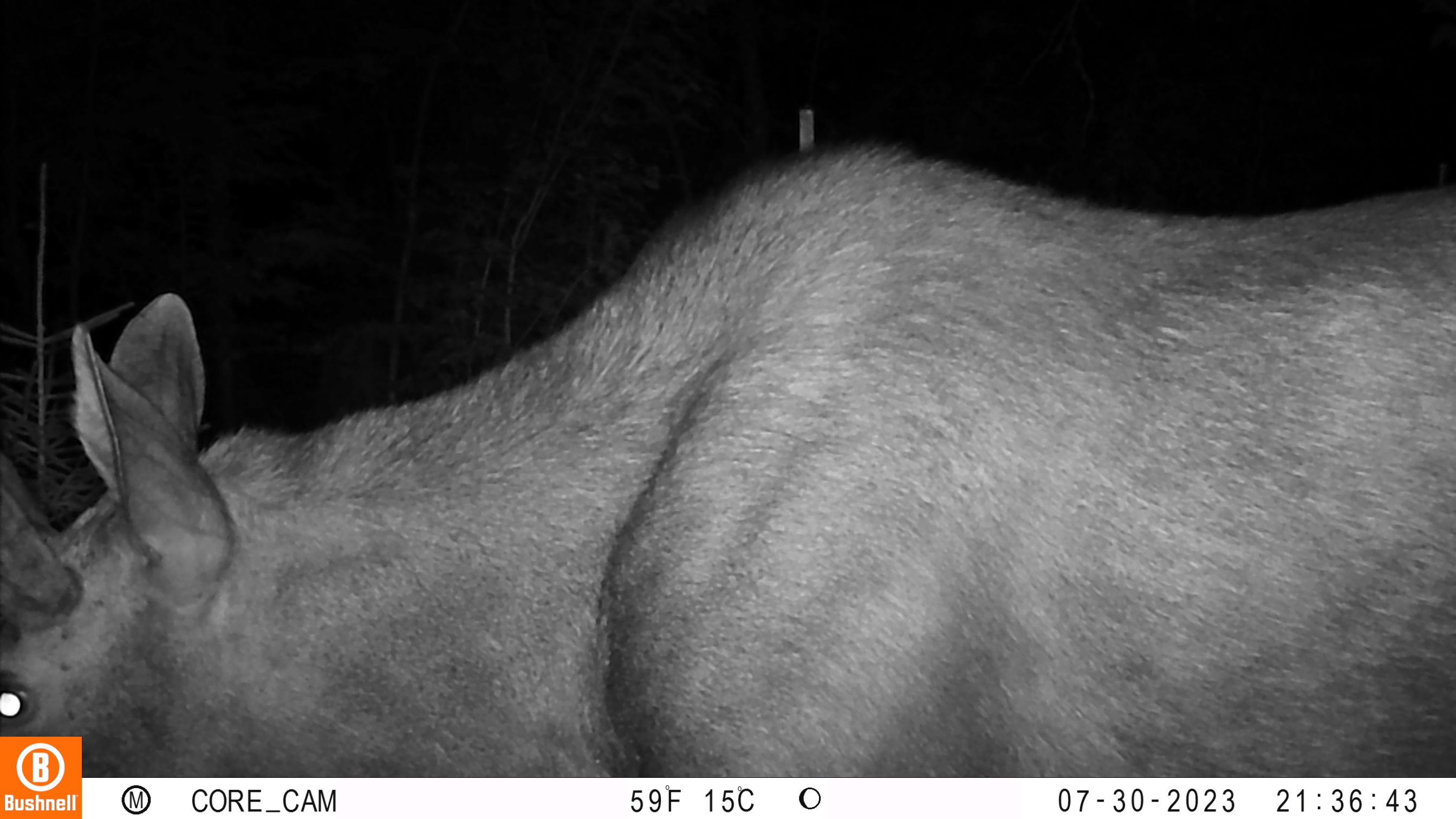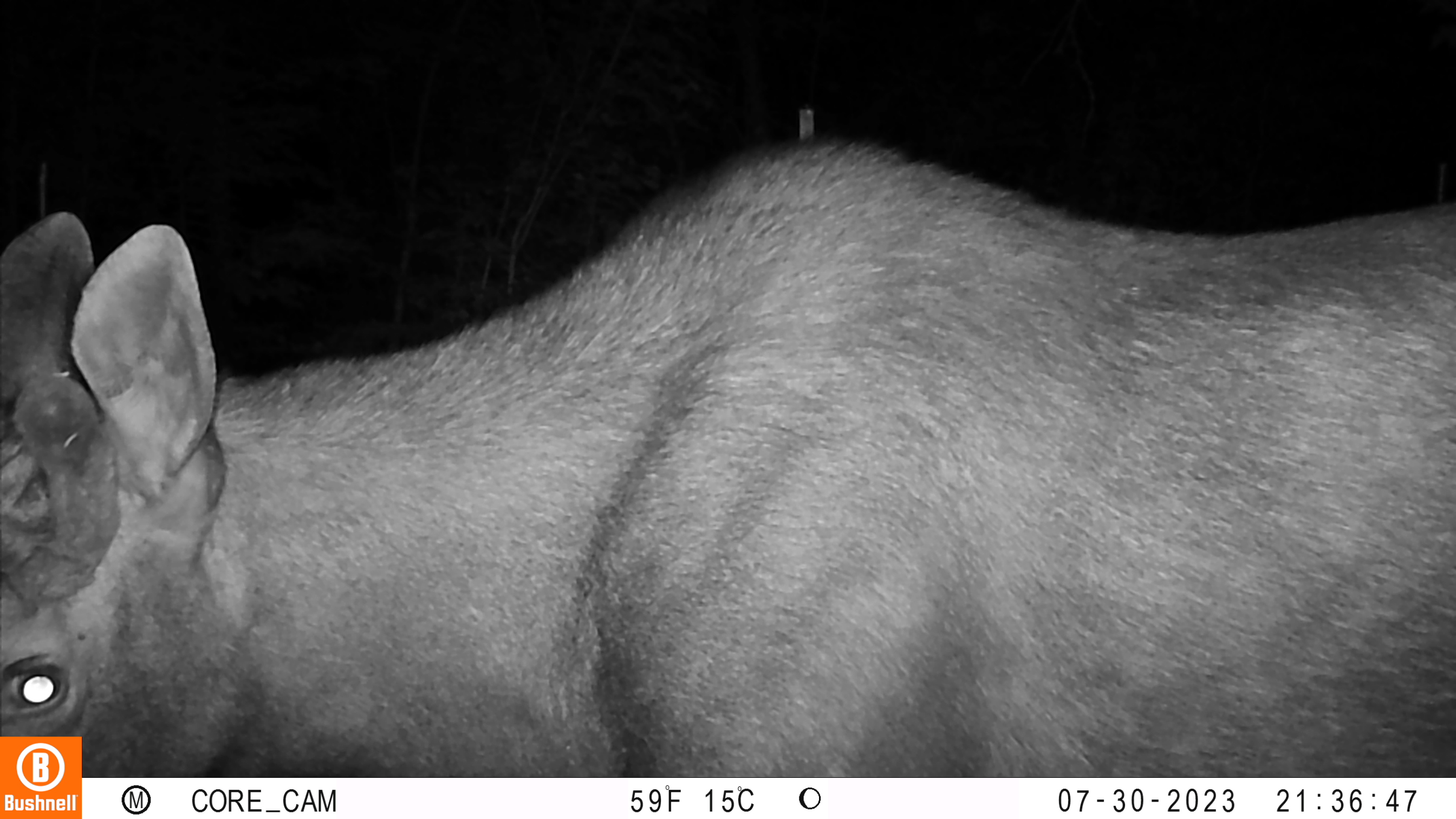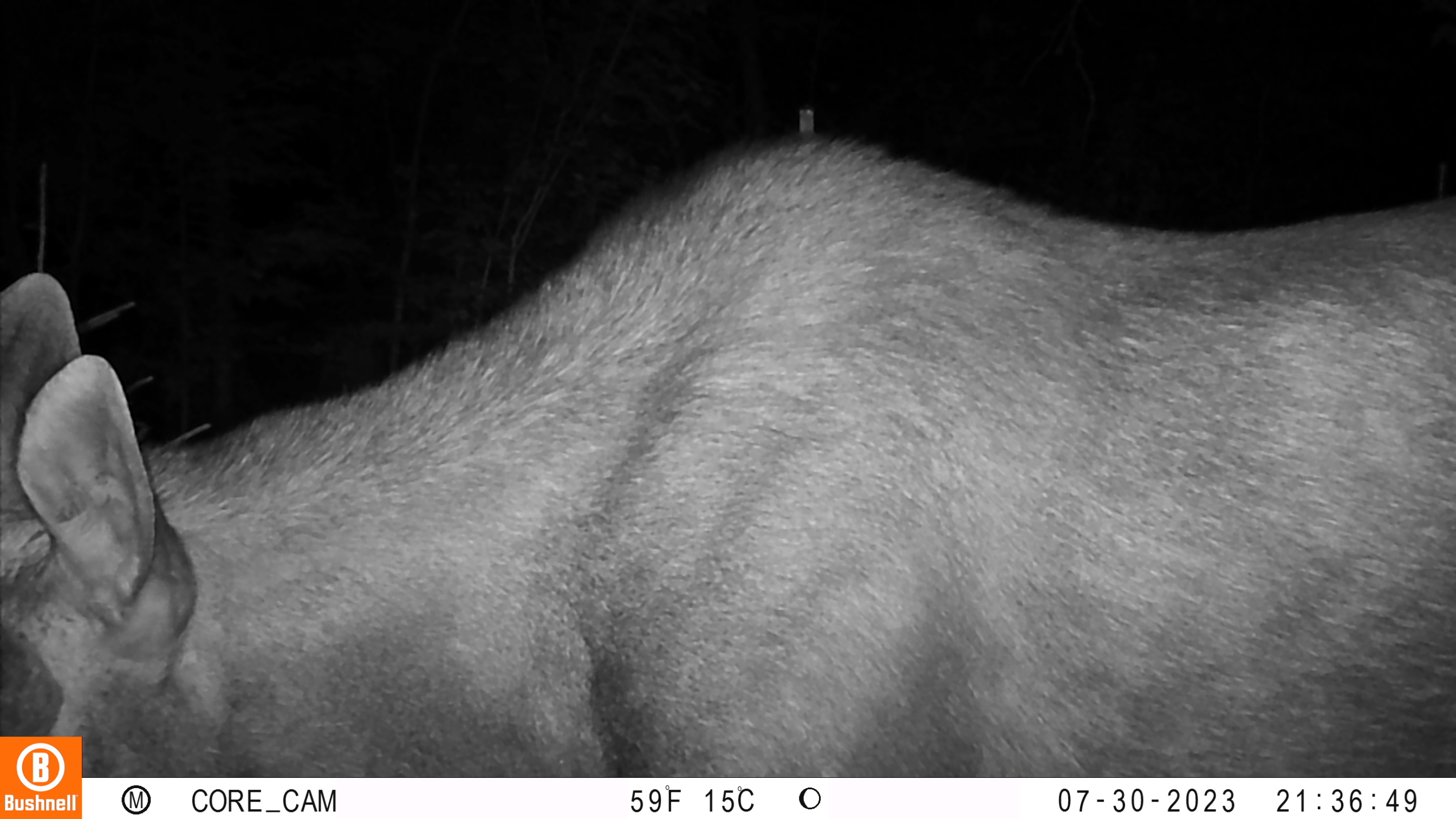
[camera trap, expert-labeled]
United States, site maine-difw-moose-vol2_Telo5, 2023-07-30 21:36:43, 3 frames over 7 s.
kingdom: Animalia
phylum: Chordata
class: Mammalia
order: Carnivora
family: Ursidae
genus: Ursus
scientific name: Ursus americanus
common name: black bear